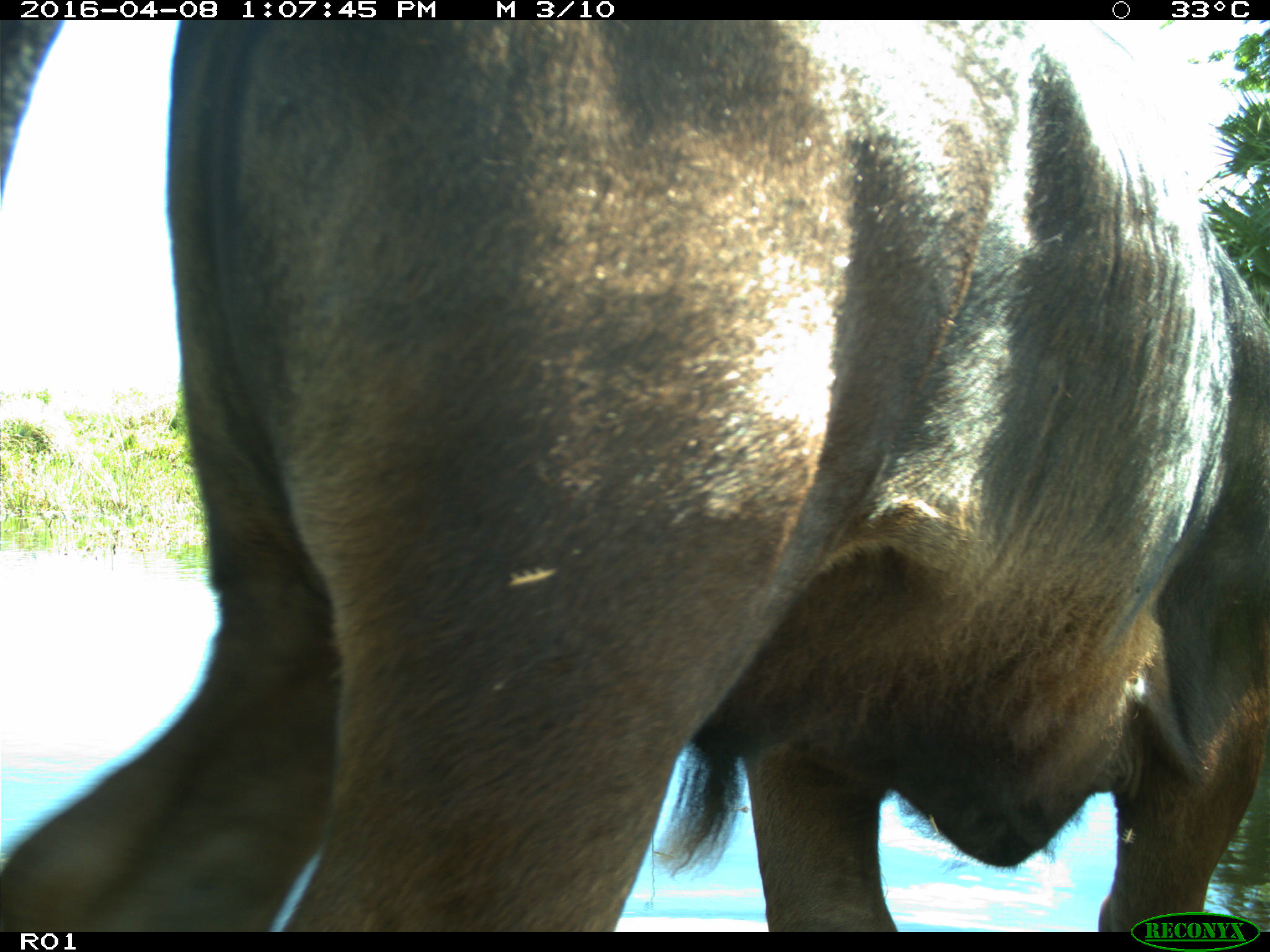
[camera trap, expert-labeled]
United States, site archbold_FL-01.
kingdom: Animalia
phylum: Chordata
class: Mammalia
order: Artiodactyla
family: Bovidae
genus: Bos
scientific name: Bos taurus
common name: domestic cow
Bos taurus (domestic cow).